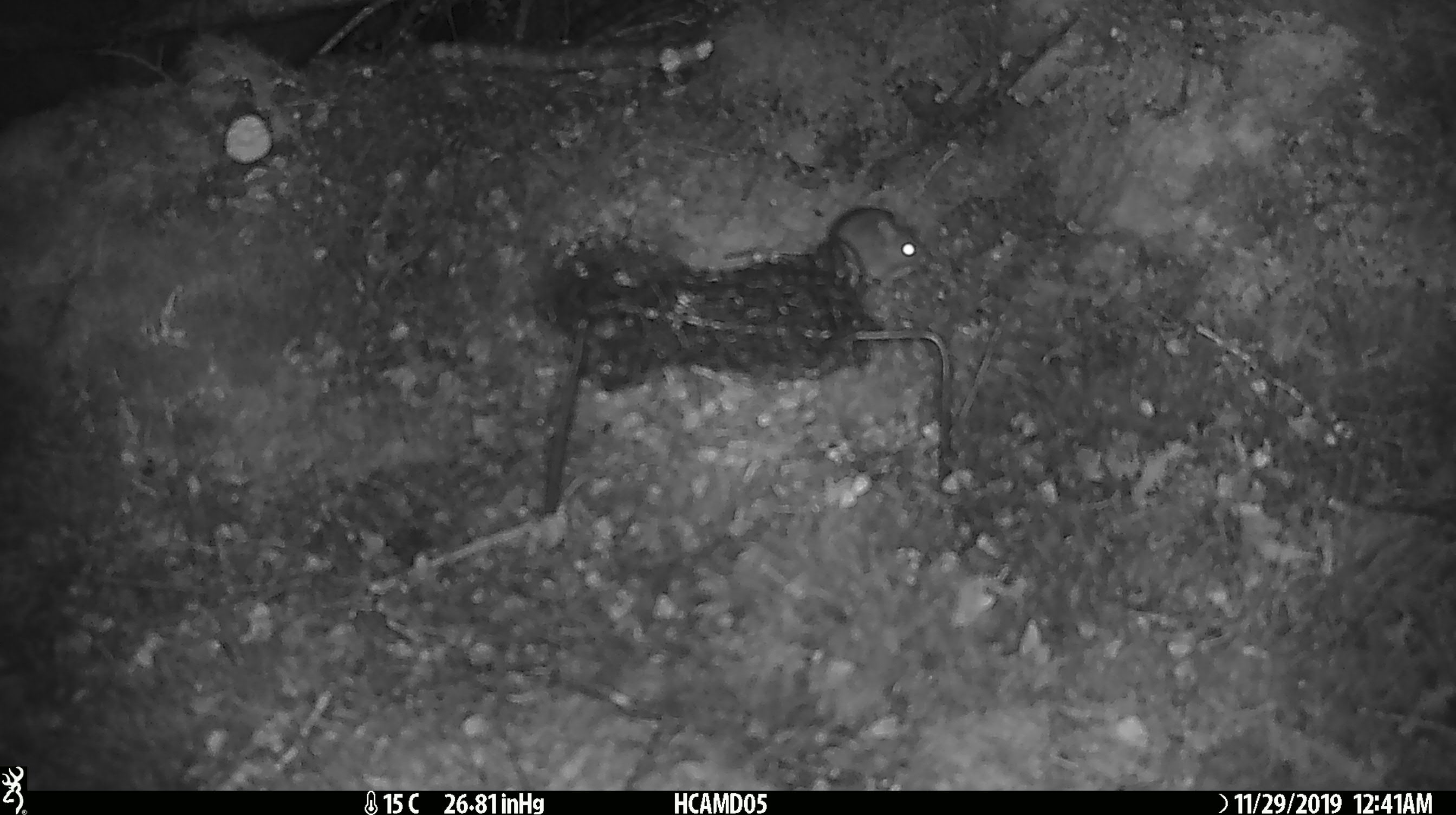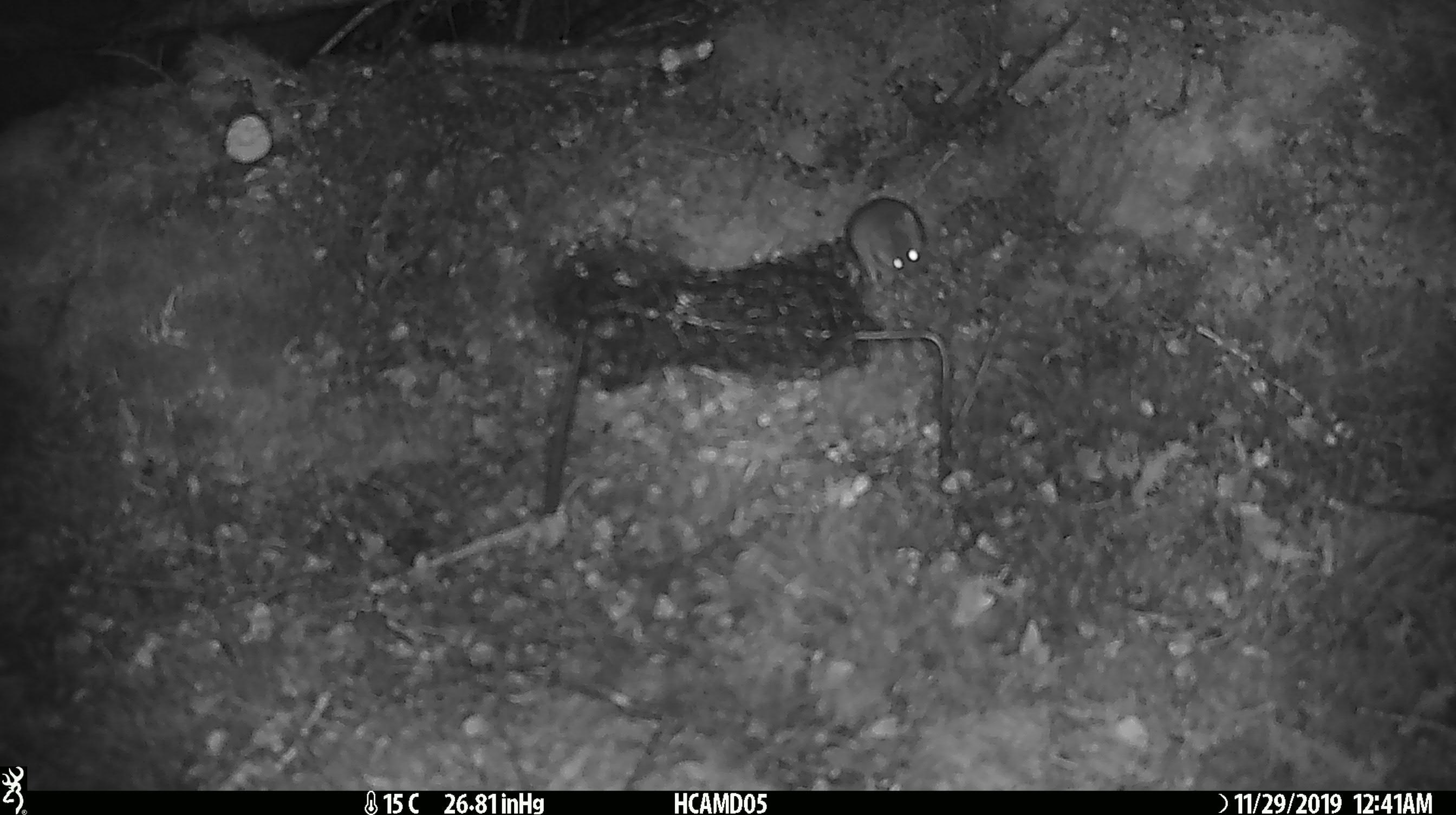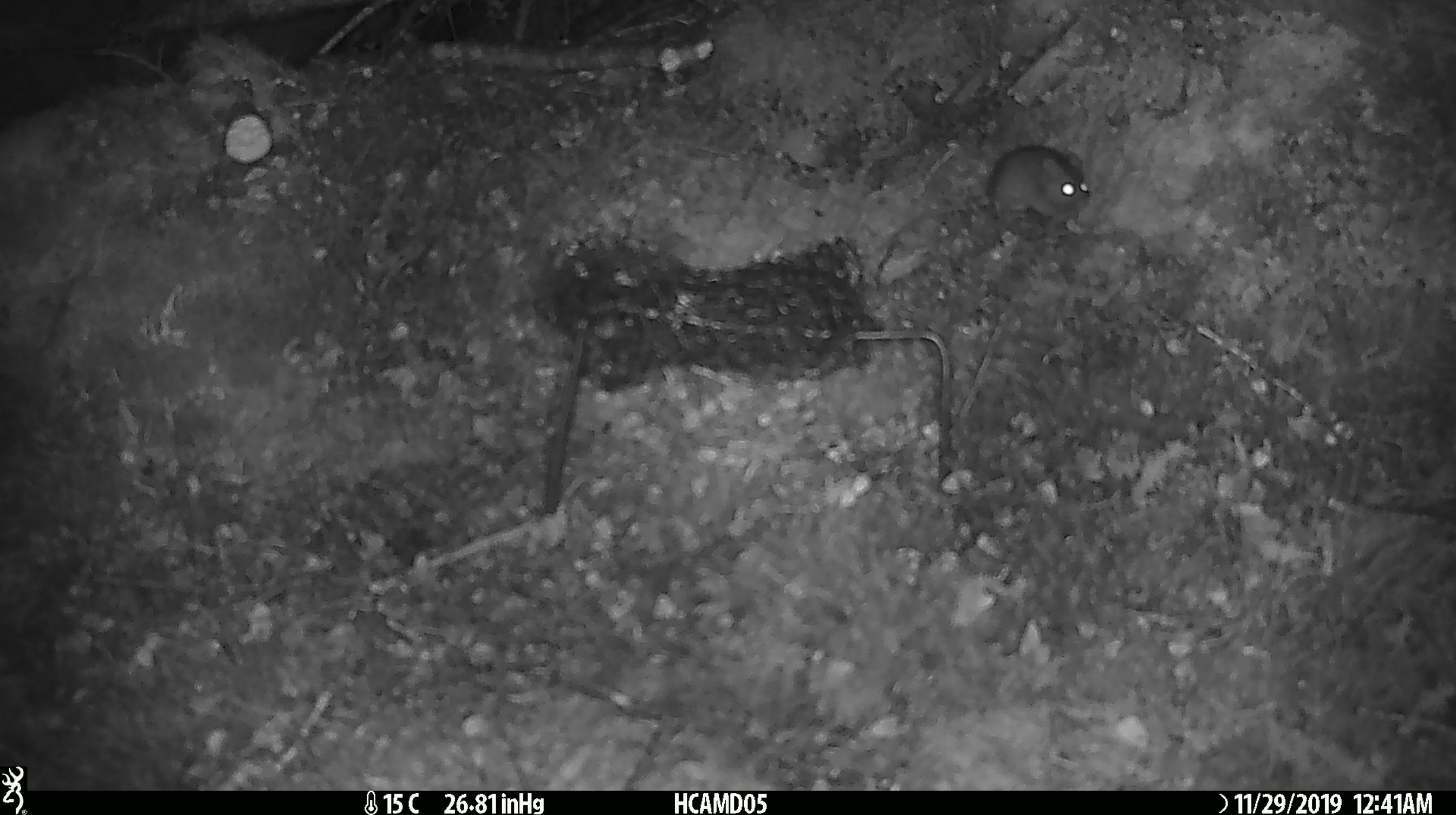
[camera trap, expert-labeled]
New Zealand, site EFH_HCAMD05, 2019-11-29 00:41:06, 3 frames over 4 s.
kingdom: Animalia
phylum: Chordata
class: Mammalia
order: Rodentia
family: Muridae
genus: Mus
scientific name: Mus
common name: mouse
Mouse (Mus).